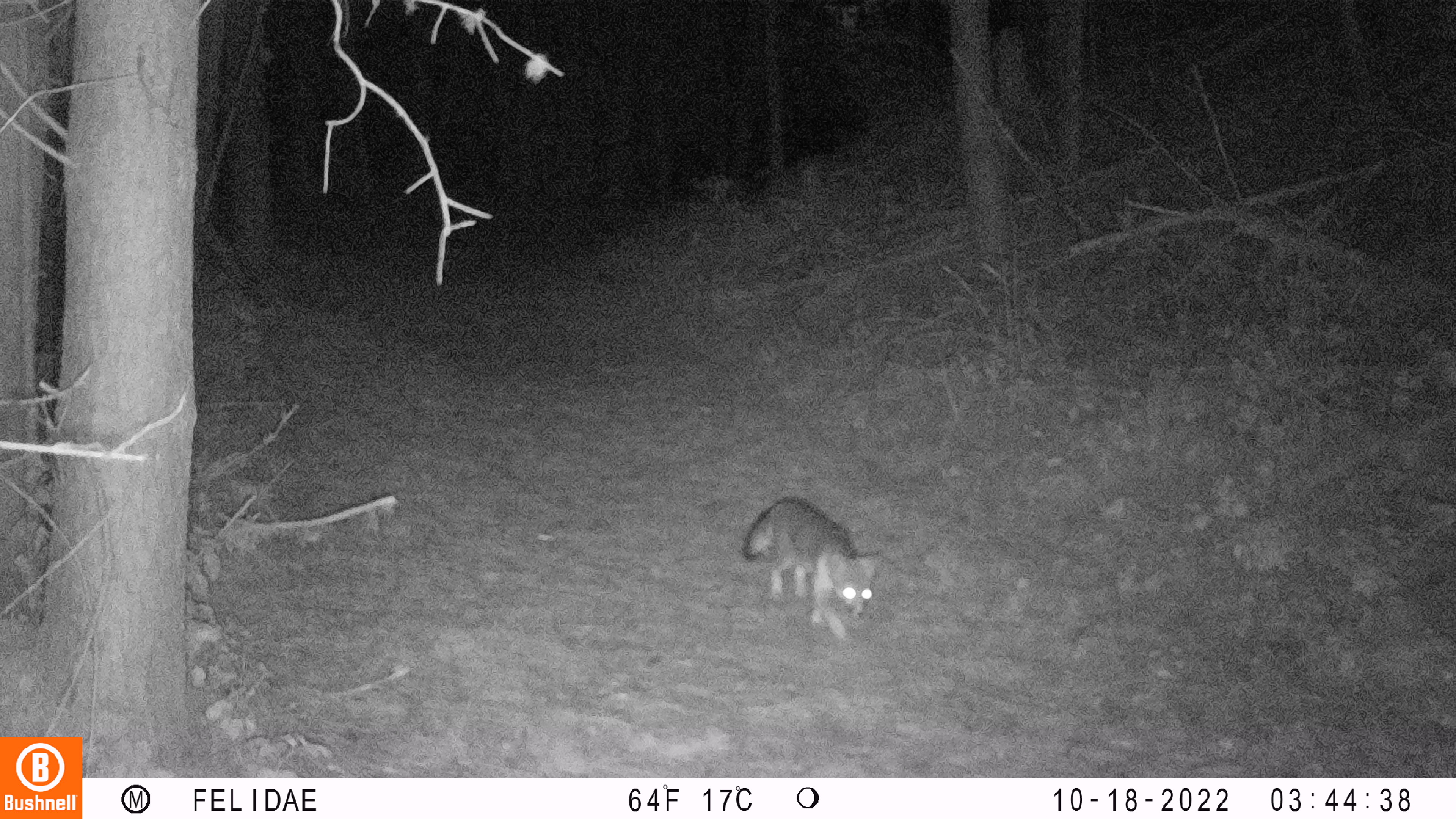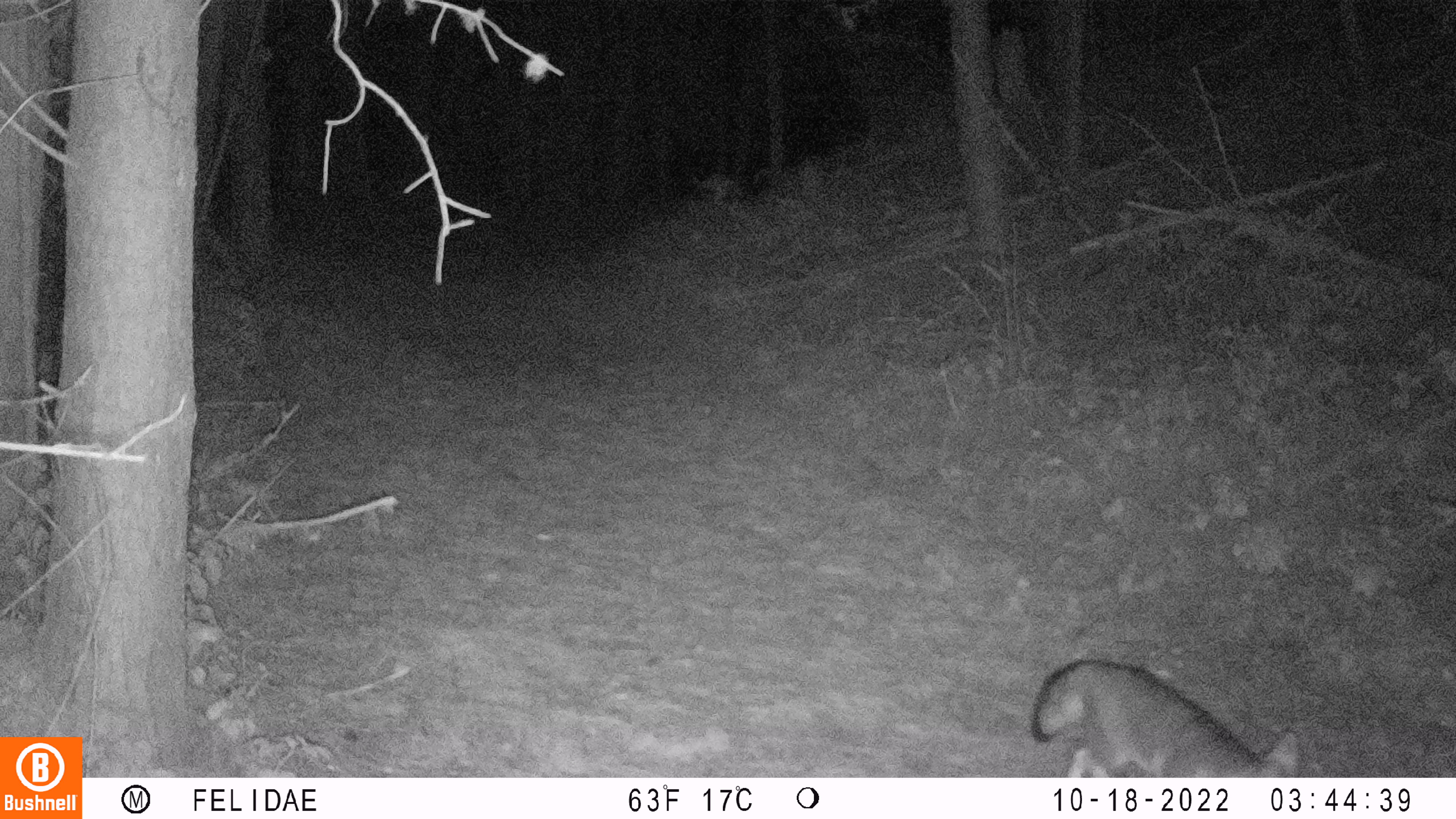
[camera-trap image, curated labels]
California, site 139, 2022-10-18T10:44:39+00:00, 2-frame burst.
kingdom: Animalia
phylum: Chordata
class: Mammalia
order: Carnivora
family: Canidae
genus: Urocyon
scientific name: Urocyon cinereoargenteus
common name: gray fox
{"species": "gray fox (Urocyon cinereoargenteus)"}